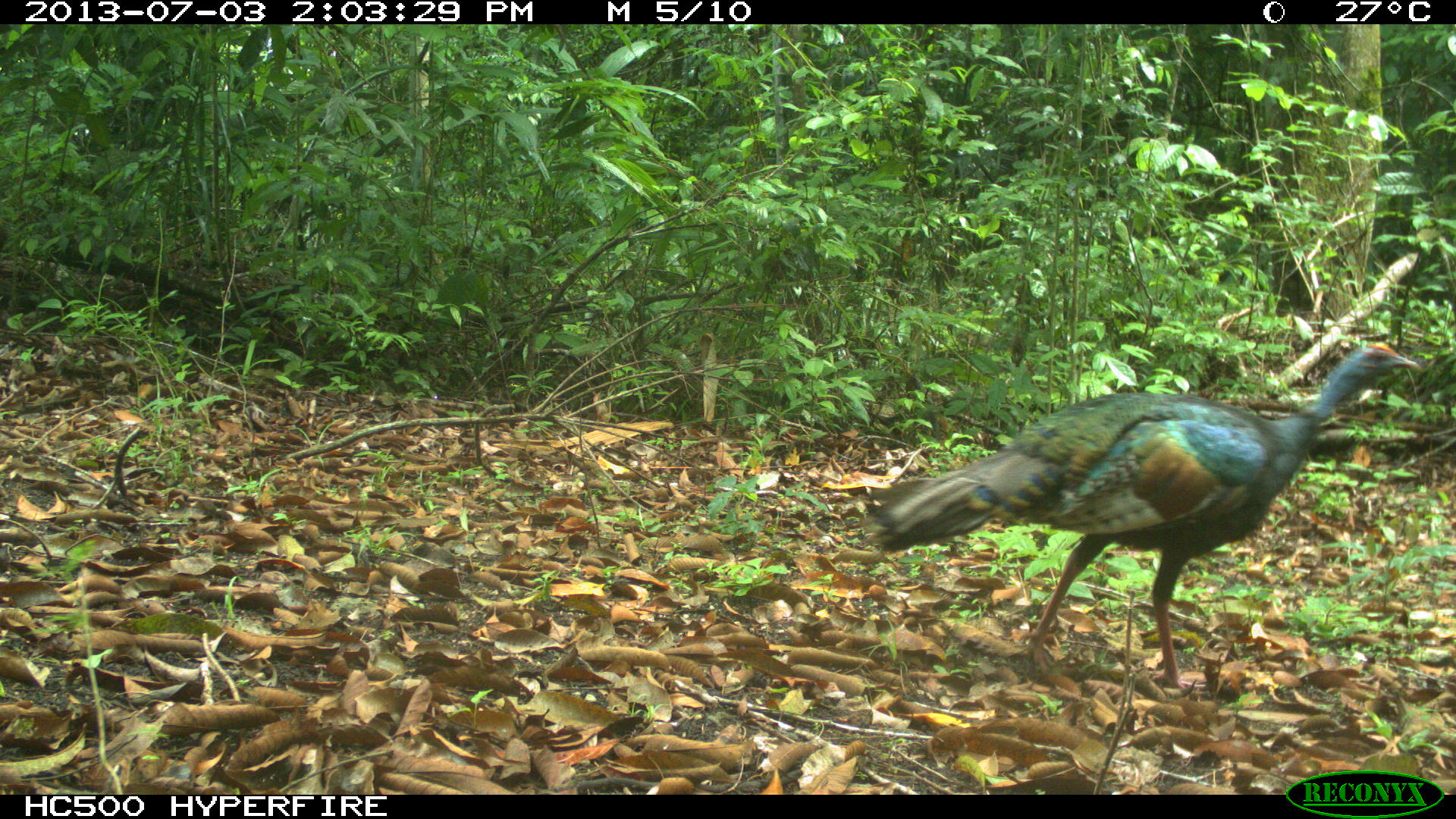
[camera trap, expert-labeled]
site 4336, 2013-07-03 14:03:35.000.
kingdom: Animalia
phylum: Chordata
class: Aves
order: Galliformes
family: Phasianidae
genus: Meleagris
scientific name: Meleagris ocellata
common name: ocellated turkey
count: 1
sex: female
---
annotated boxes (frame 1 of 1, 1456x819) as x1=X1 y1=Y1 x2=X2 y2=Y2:
meleagris ocellata: x1=872 y1=339 x2=1416 y2=688